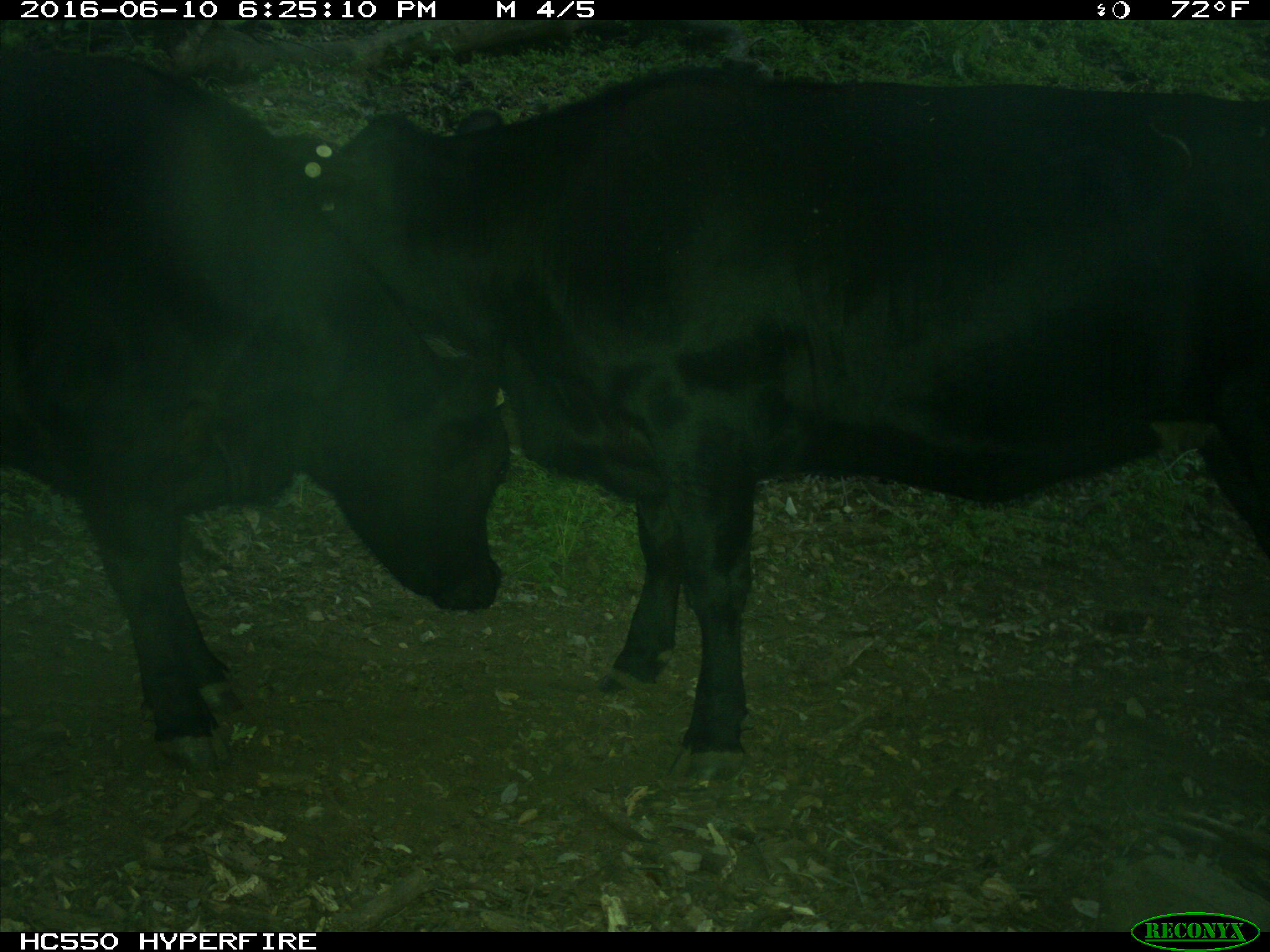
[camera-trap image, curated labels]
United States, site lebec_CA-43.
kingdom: Animalia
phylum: Chordata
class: Mammalia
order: Artiodactyla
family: Bovidae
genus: Bos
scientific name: Bos taurus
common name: domestic cow